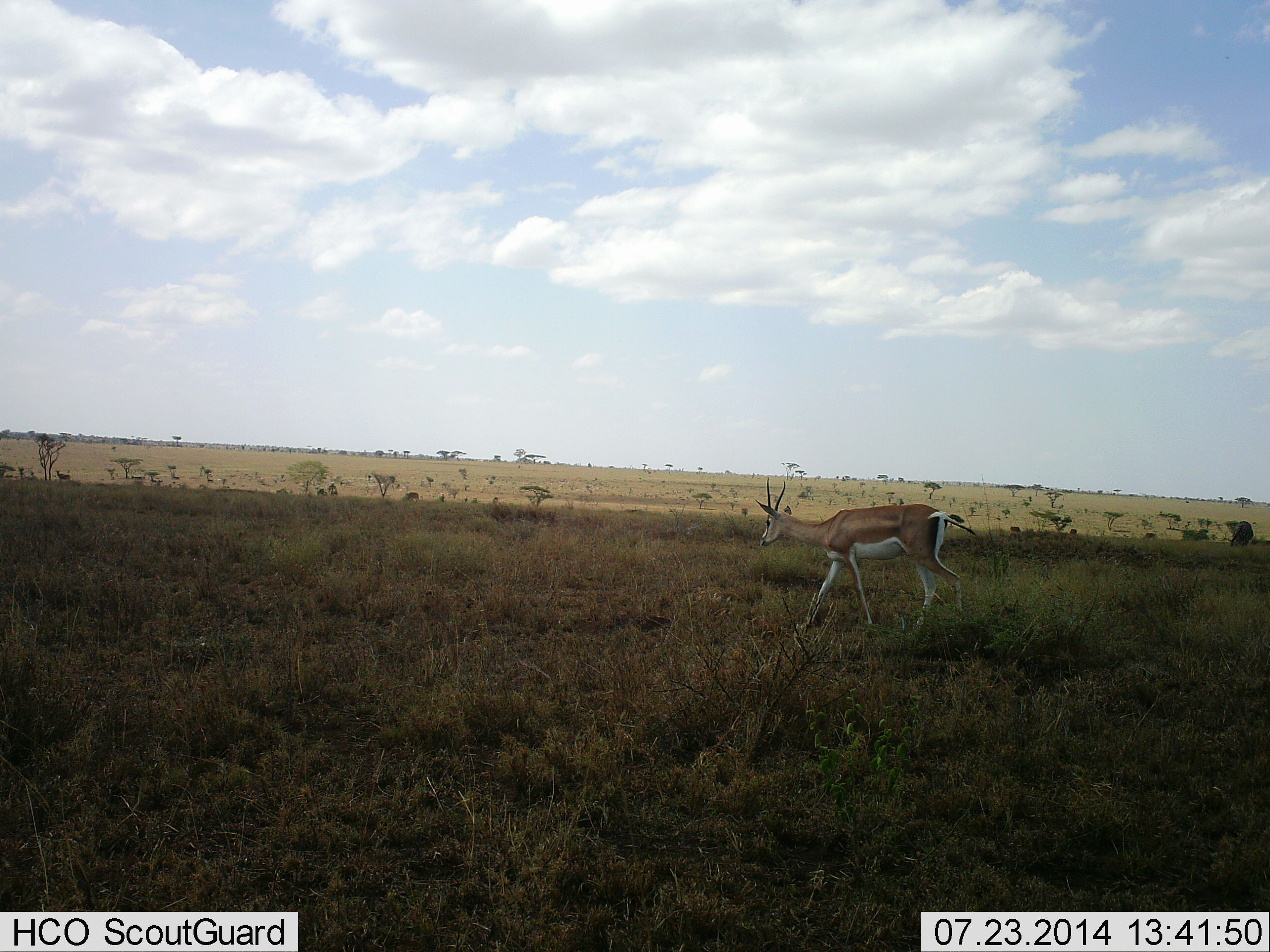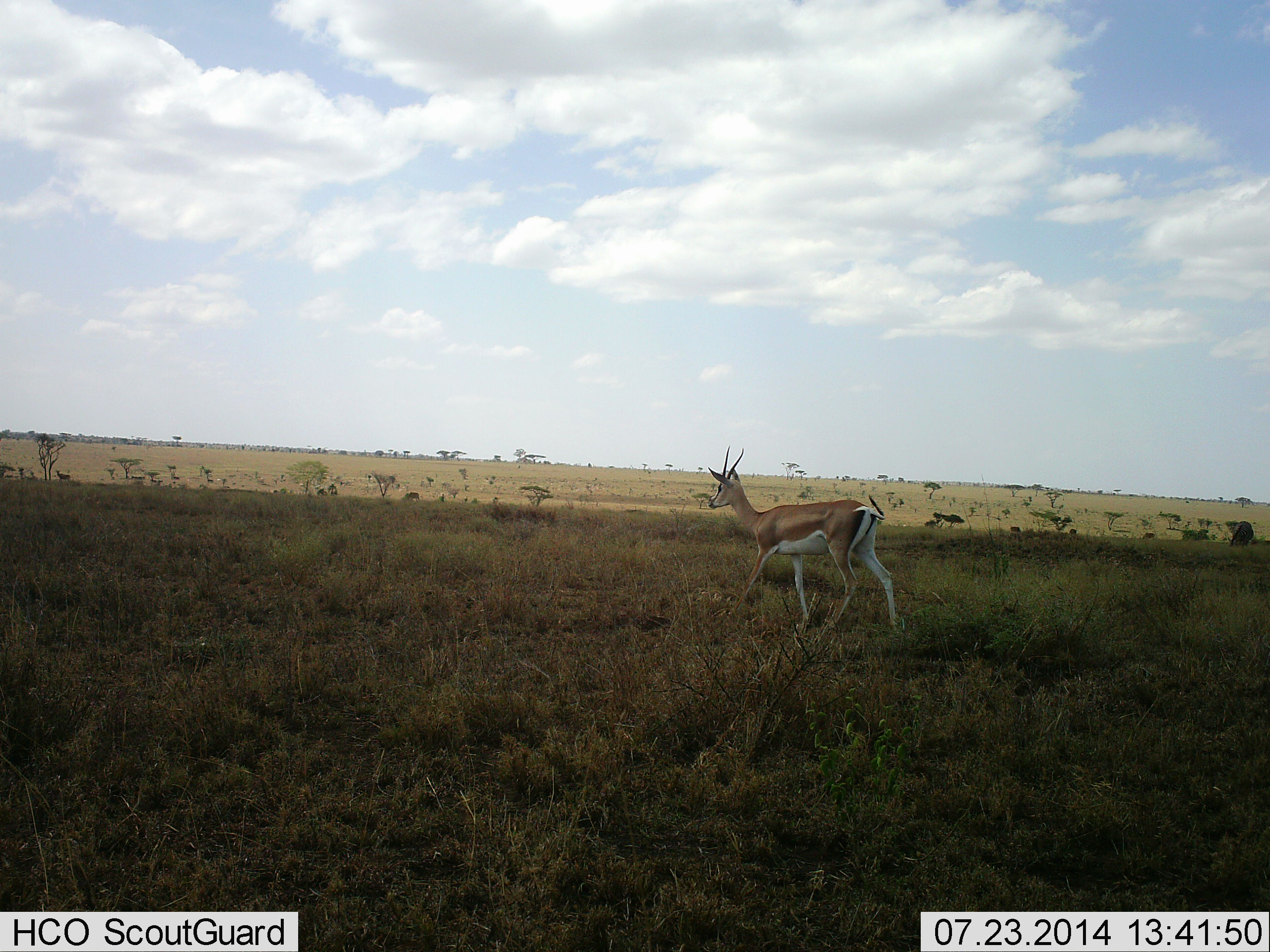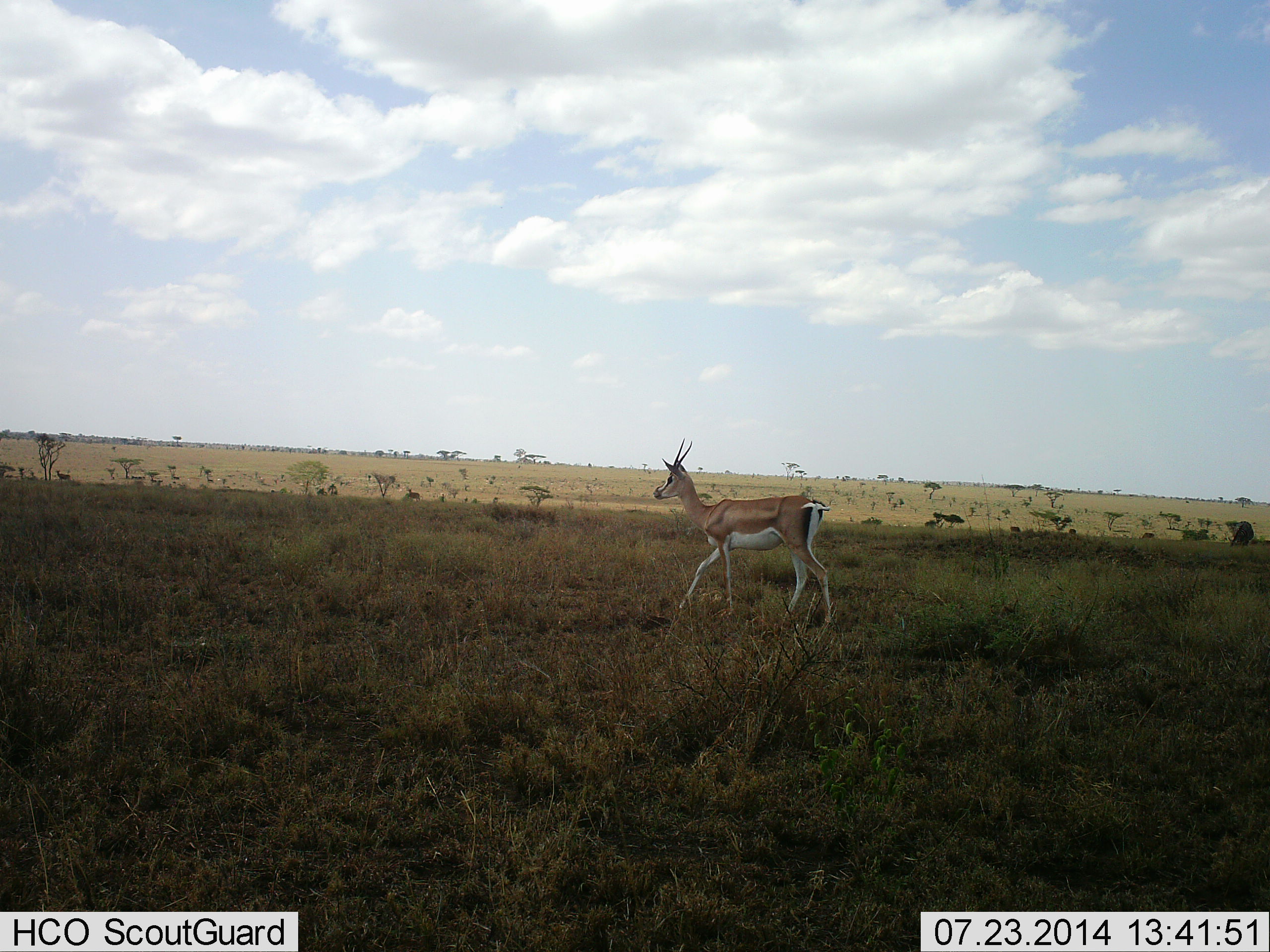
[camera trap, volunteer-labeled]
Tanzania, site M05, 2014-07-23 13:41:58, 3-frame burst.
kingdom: Animalia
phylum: Chordata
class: Mammalia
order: Artiodactyla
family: Bovidae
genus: Nanger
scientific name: Nanger granti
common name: grant's gazelle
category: gazellegrants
Gazellegrants (grant's gazelle) (Nanger granti), count 1. Behavior (volunteer vote fractions): standing 10%, resting 0%, moving 90%, interacting 0%. Young present (vote fraction): 0%. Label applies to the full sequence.